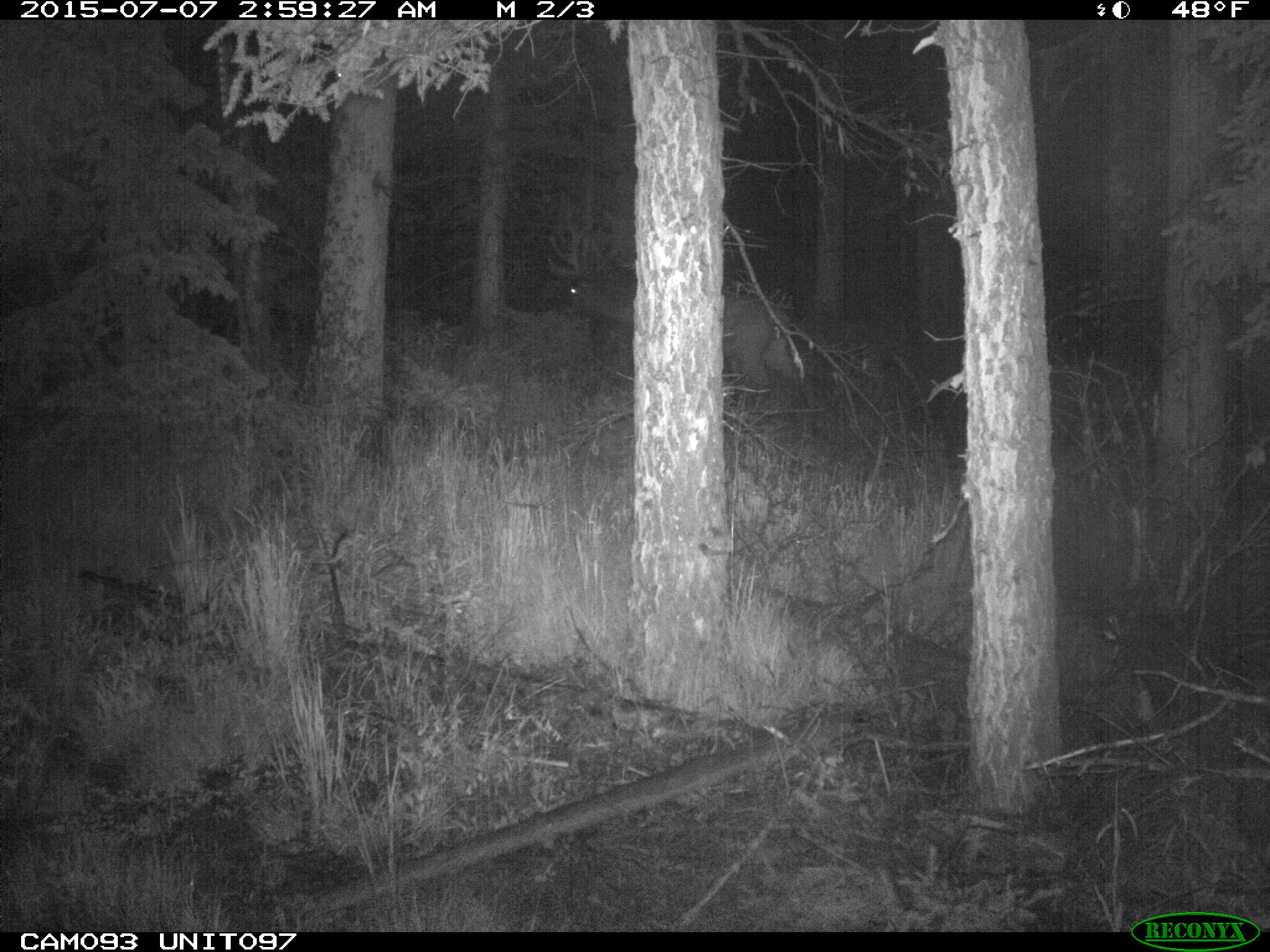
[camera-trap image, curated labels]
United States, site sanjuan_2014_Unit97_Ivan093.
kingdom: Animalia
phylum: Chordata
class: Mammalia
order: Artiodactyla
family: Cervidae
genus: Cervus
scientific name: Cervus elaphus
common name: red deer